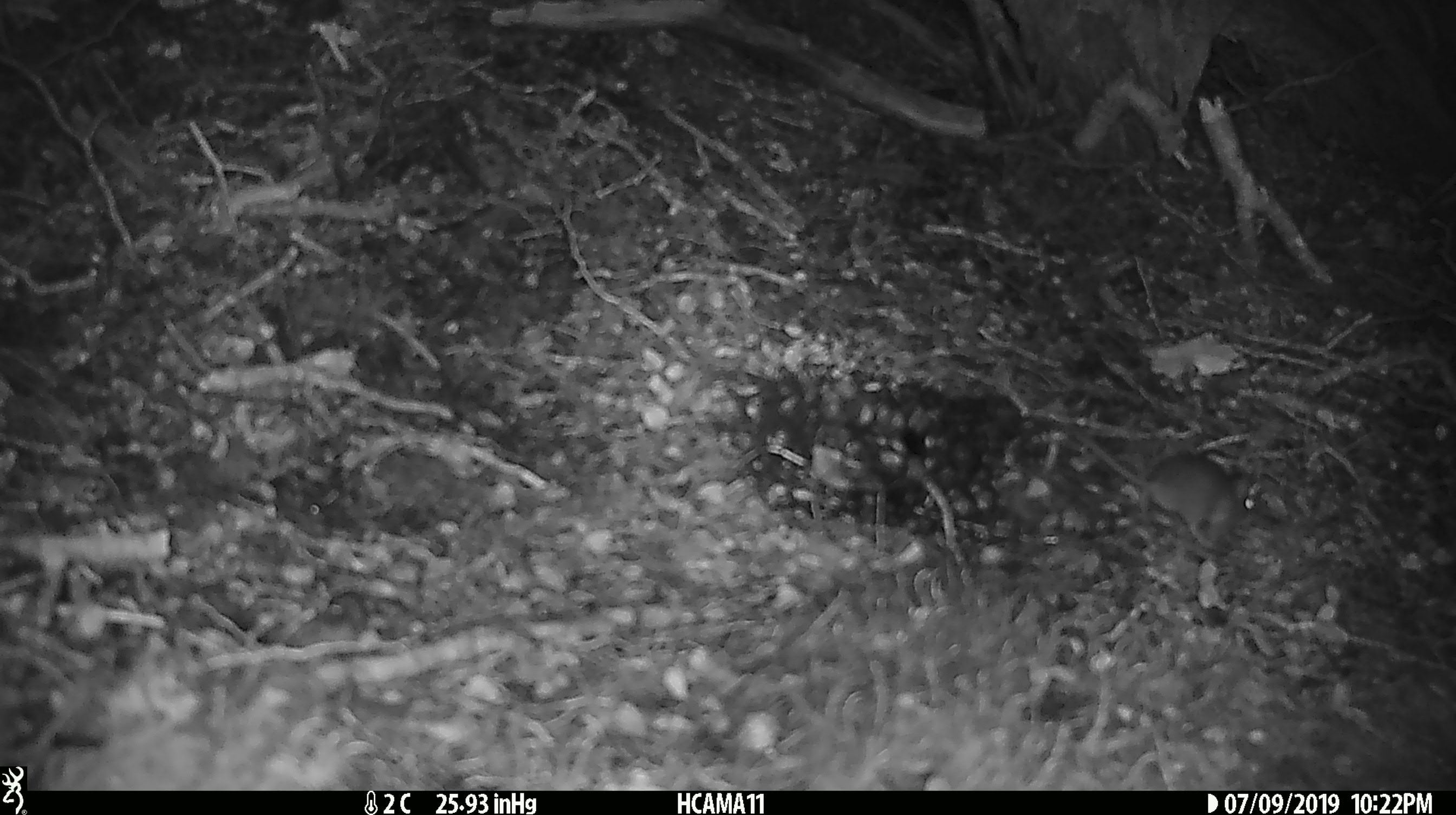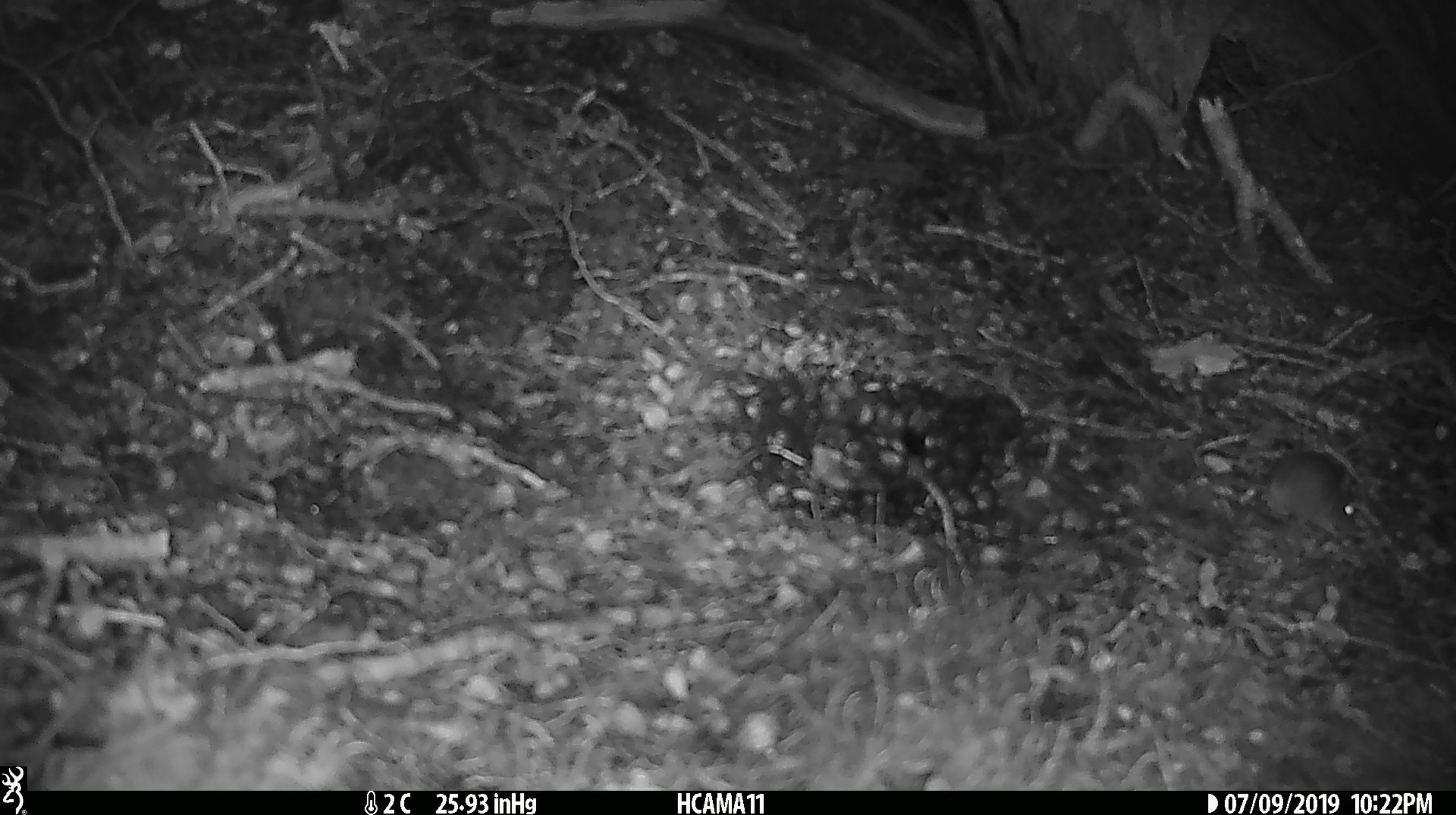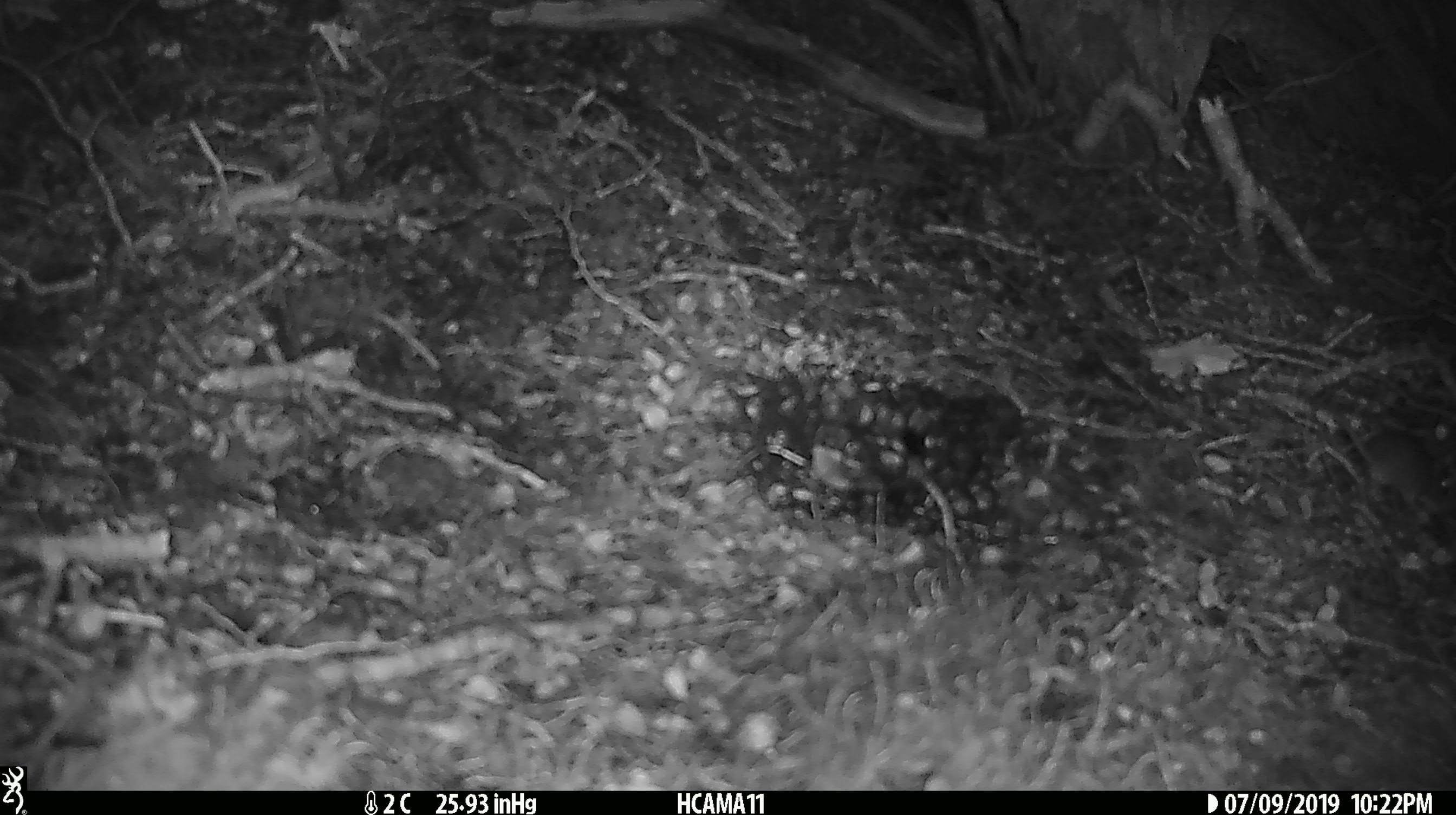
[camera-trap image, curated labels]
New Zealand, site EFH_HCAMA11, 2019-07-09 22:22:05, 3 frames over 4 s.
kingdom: Animalia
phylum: Chordata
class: Mammalia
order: Rodentia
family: Muridae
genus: Mus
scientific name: Mus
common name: mouse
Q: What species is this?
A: Mouse (Mus).